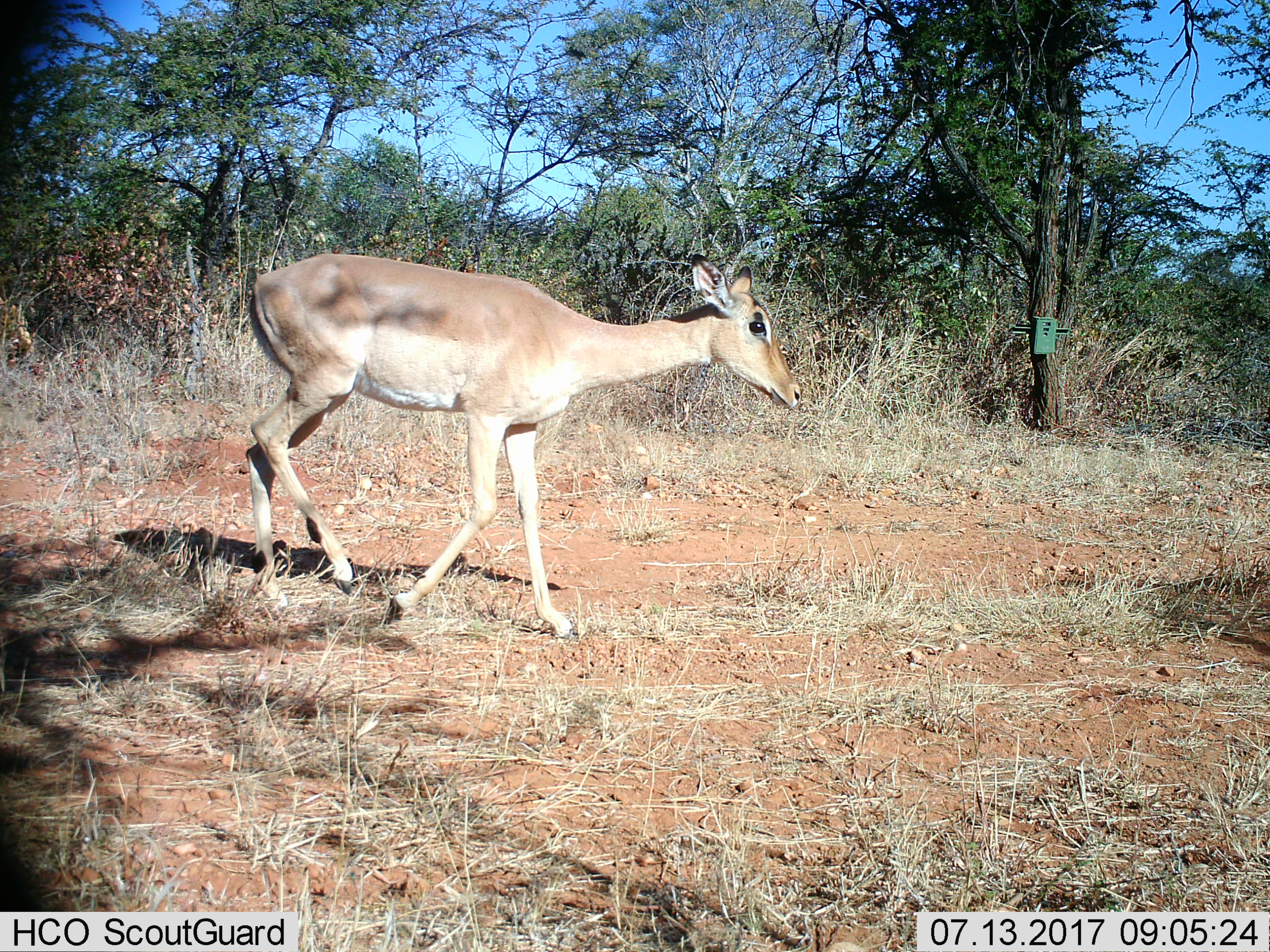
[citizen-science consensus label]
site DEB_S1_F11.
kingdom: Animalia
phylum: Chordata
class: Mammalia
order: Artiodactyla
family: Bovidae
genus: Aepyceros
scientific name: Aepyceros melampus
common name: impala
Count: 1.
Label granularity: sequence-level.